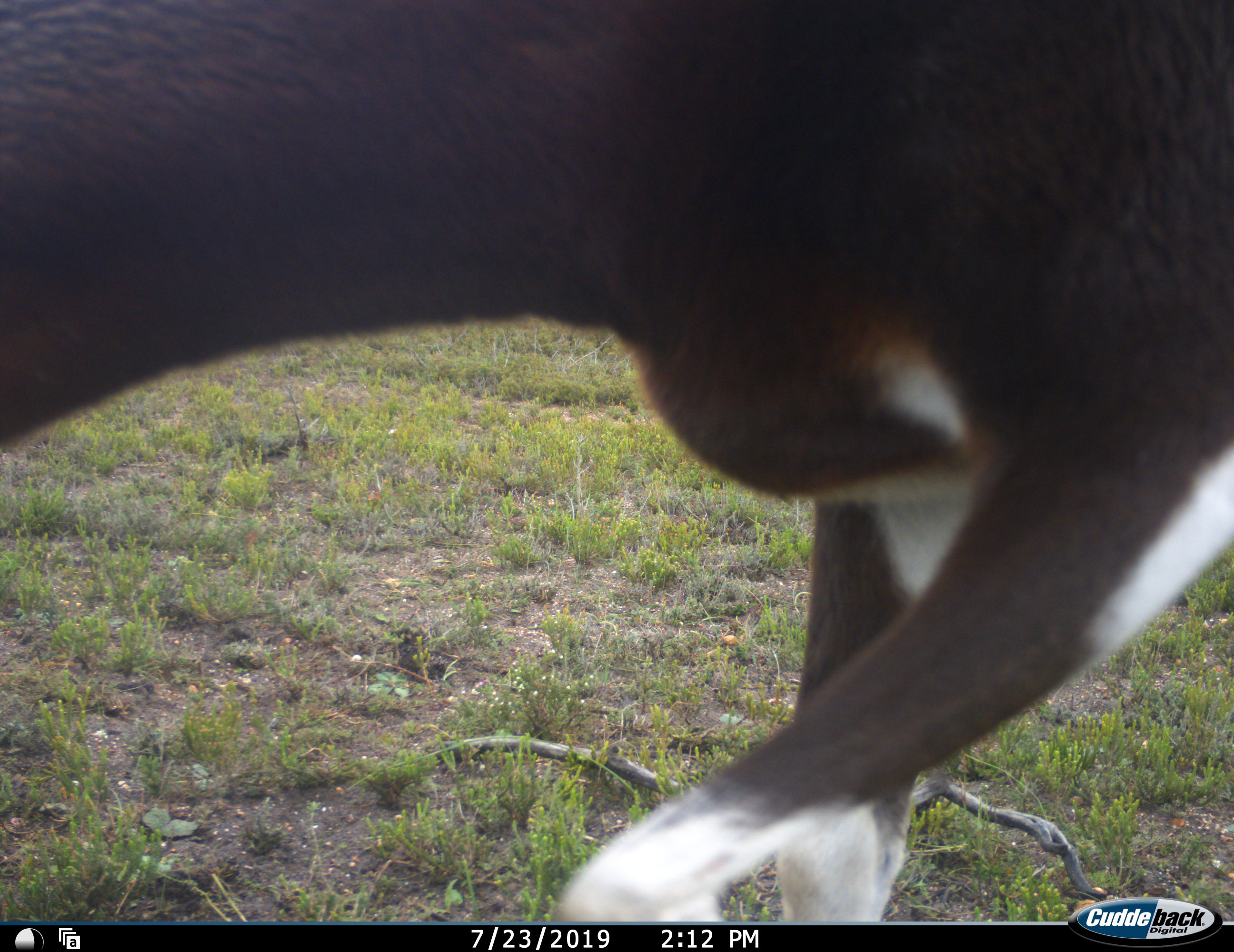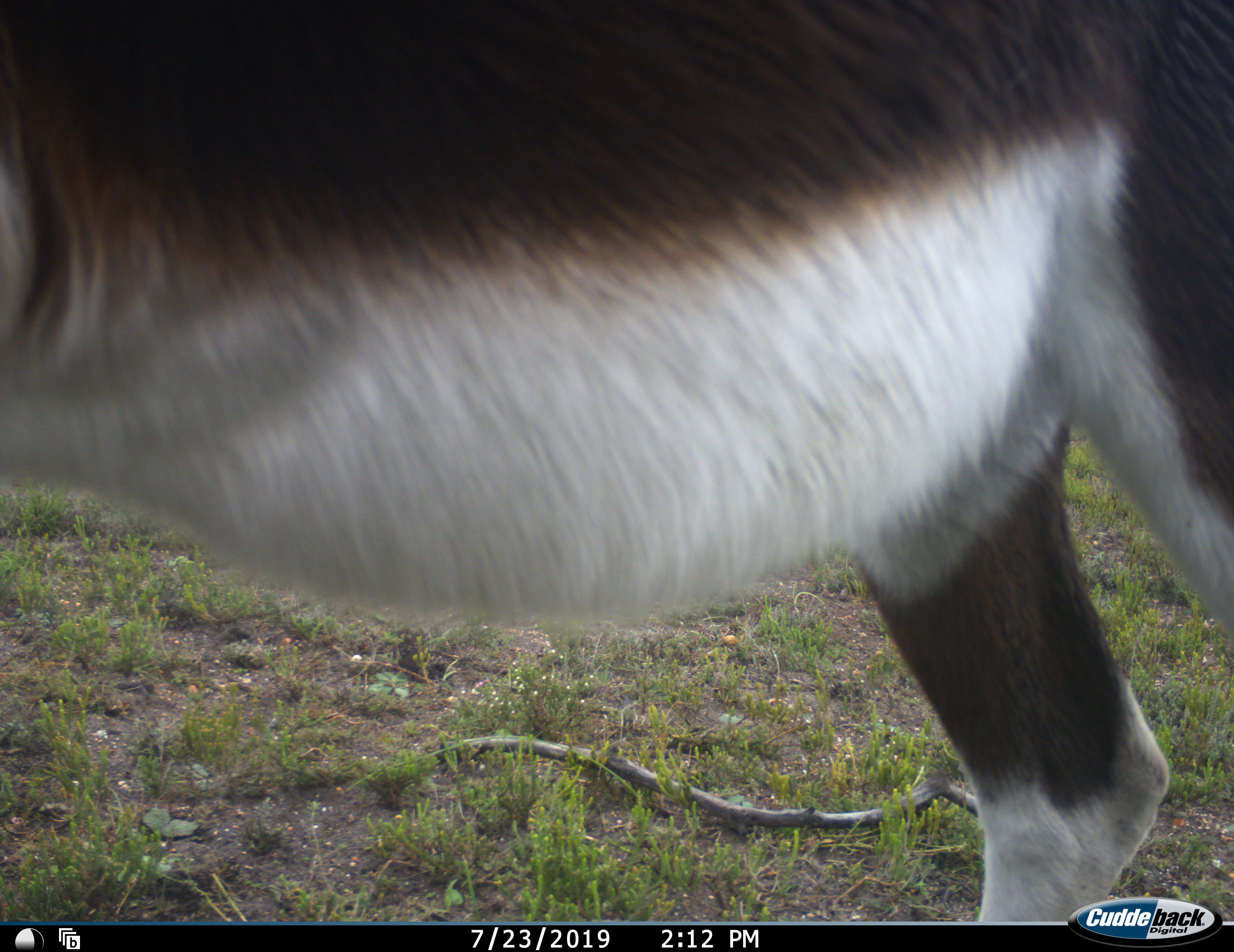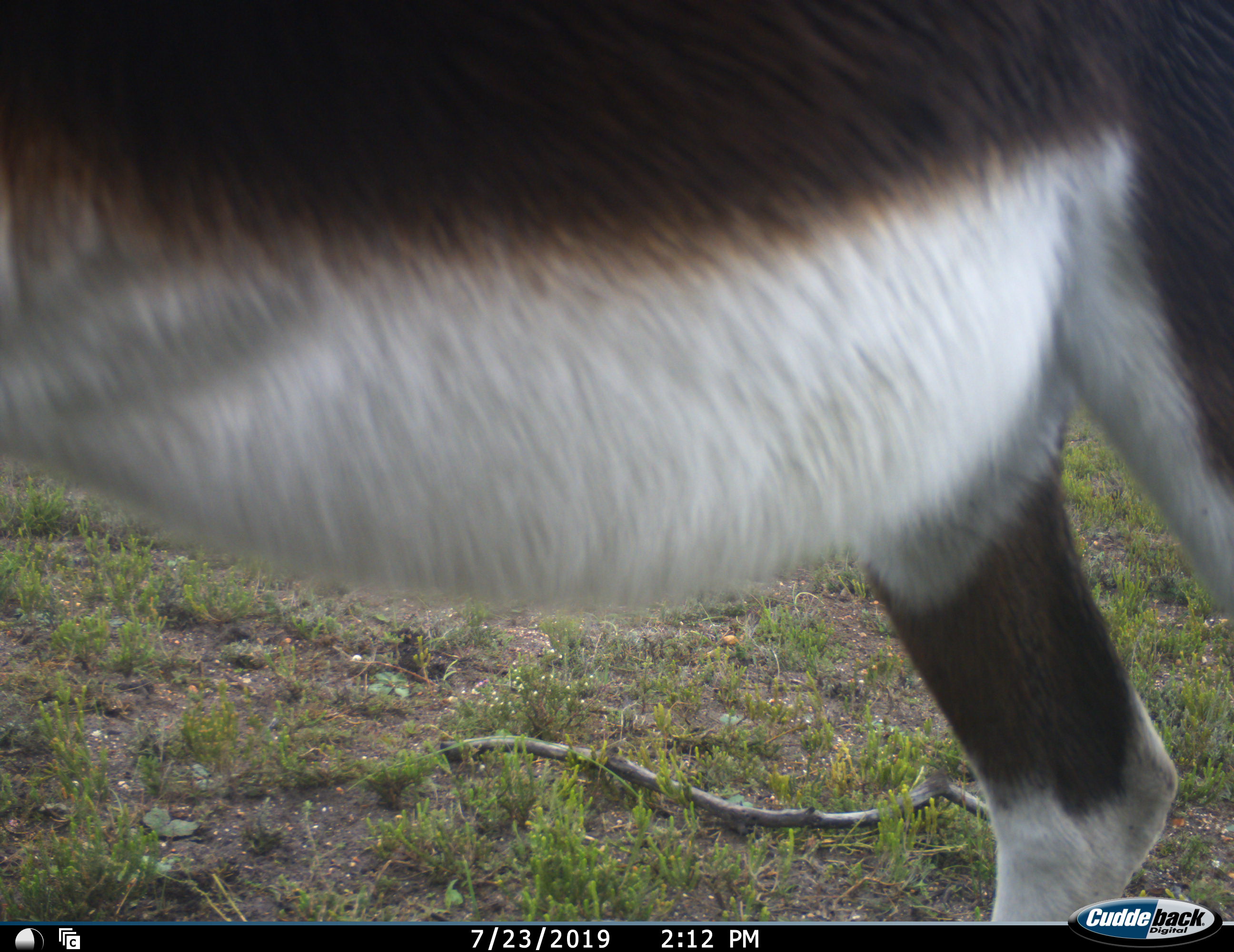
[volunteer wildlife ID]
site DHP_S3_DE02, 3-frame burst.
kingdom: Animalia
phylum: Chordata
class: Mammalia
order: Artiodactyla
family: Bovidae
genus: Damaliscus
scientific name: Damaliscus pygargus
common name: bontebok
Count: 1.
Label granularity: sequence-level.